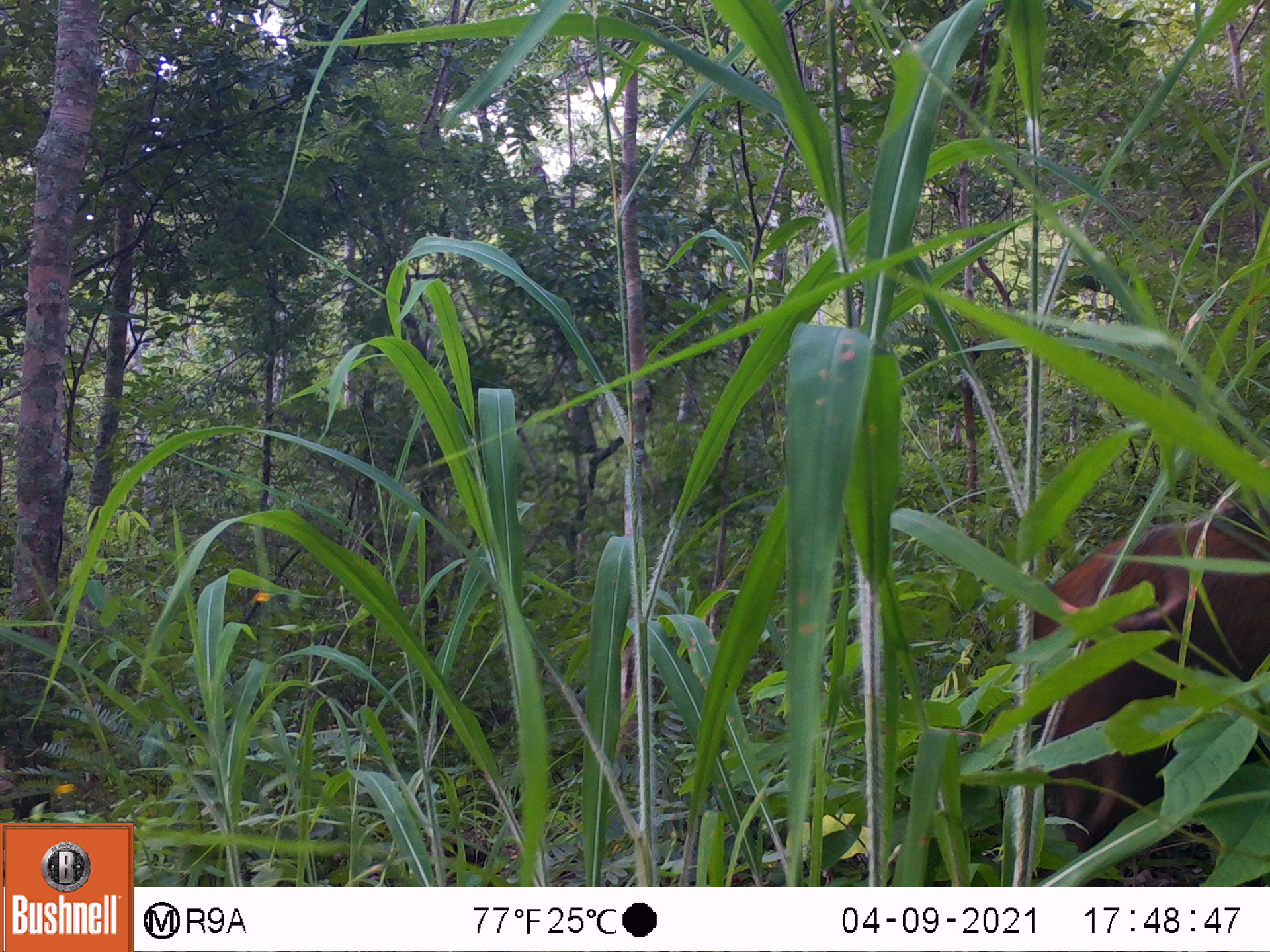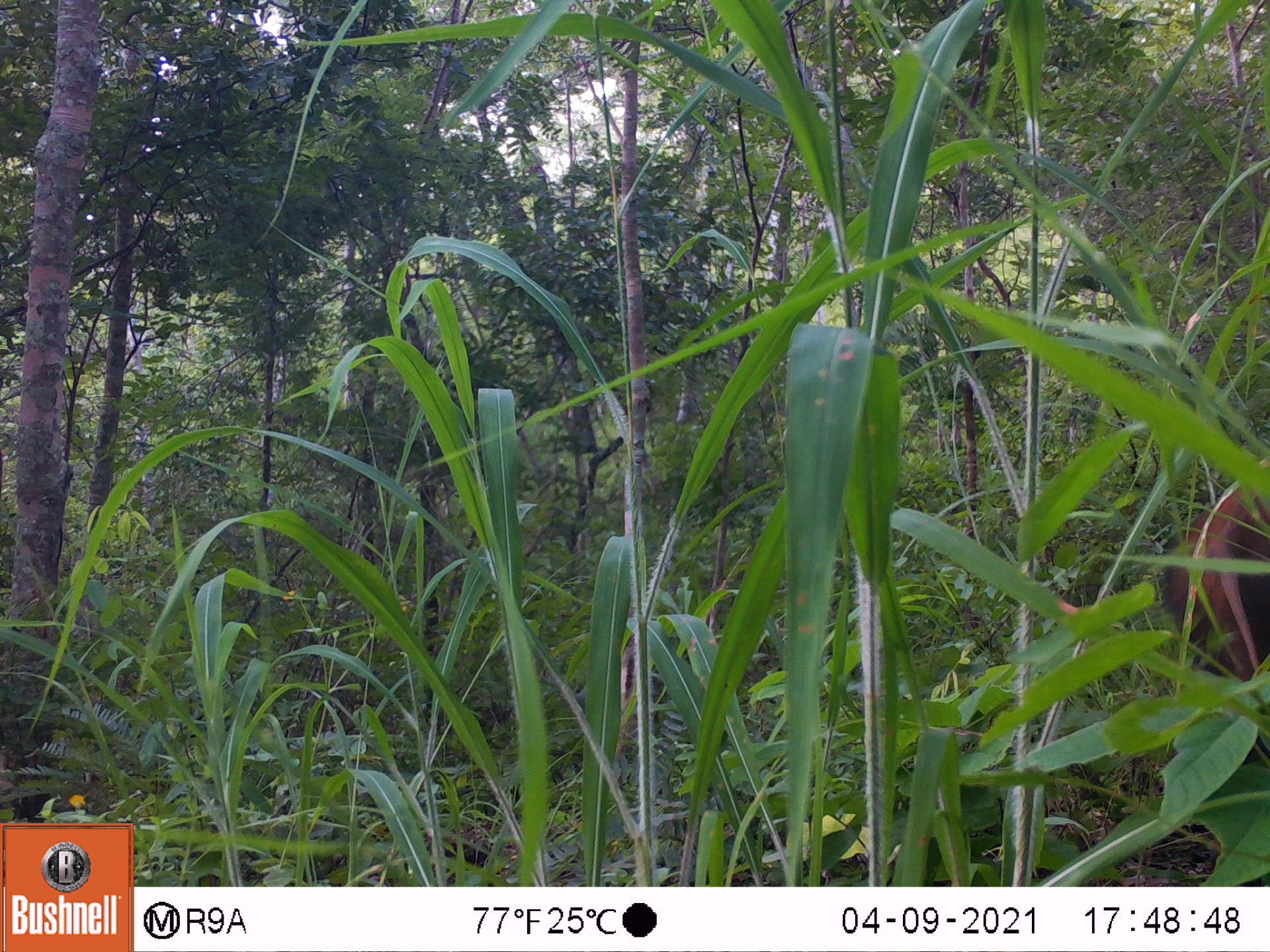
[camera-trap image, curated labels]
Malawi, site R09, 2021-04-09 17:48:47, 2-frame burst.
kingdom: Animalia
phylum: Chordata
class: Mammalia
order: Artiodactyla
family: Suidae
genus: Potamochoerus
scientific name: Potamochoerus larvatus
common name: bushpig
Bushpig (Potamochoerus larvatus), count 1.